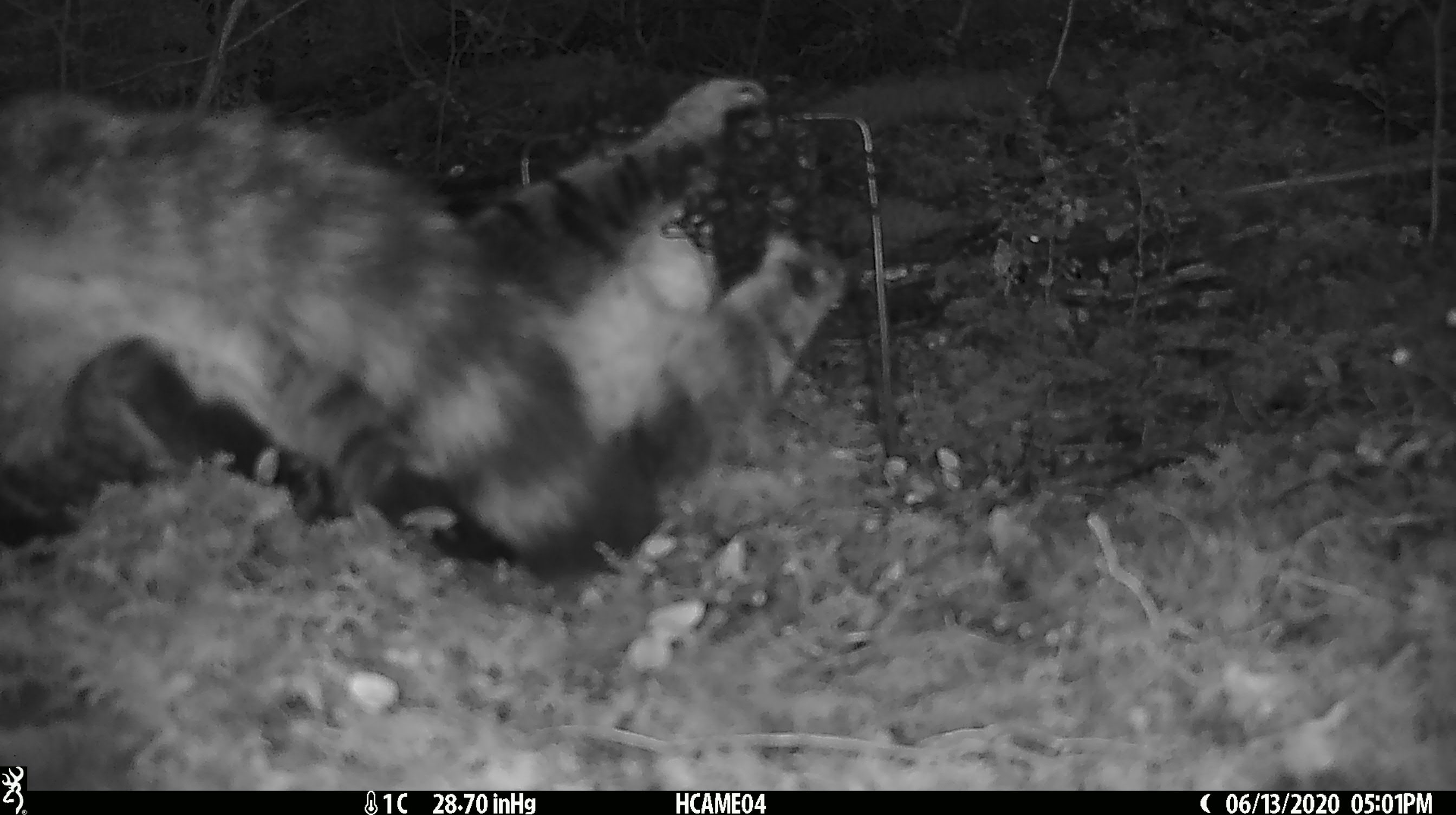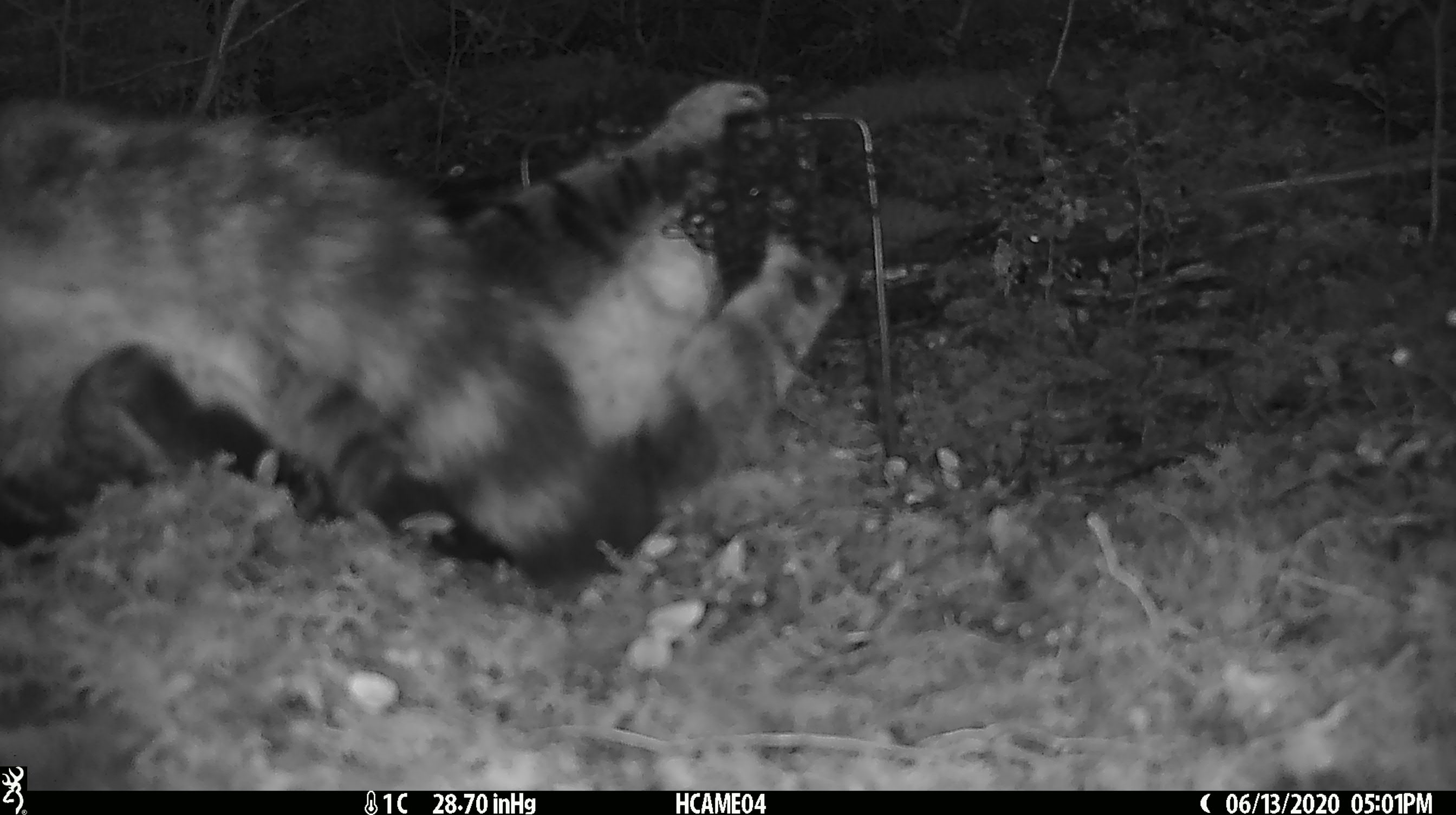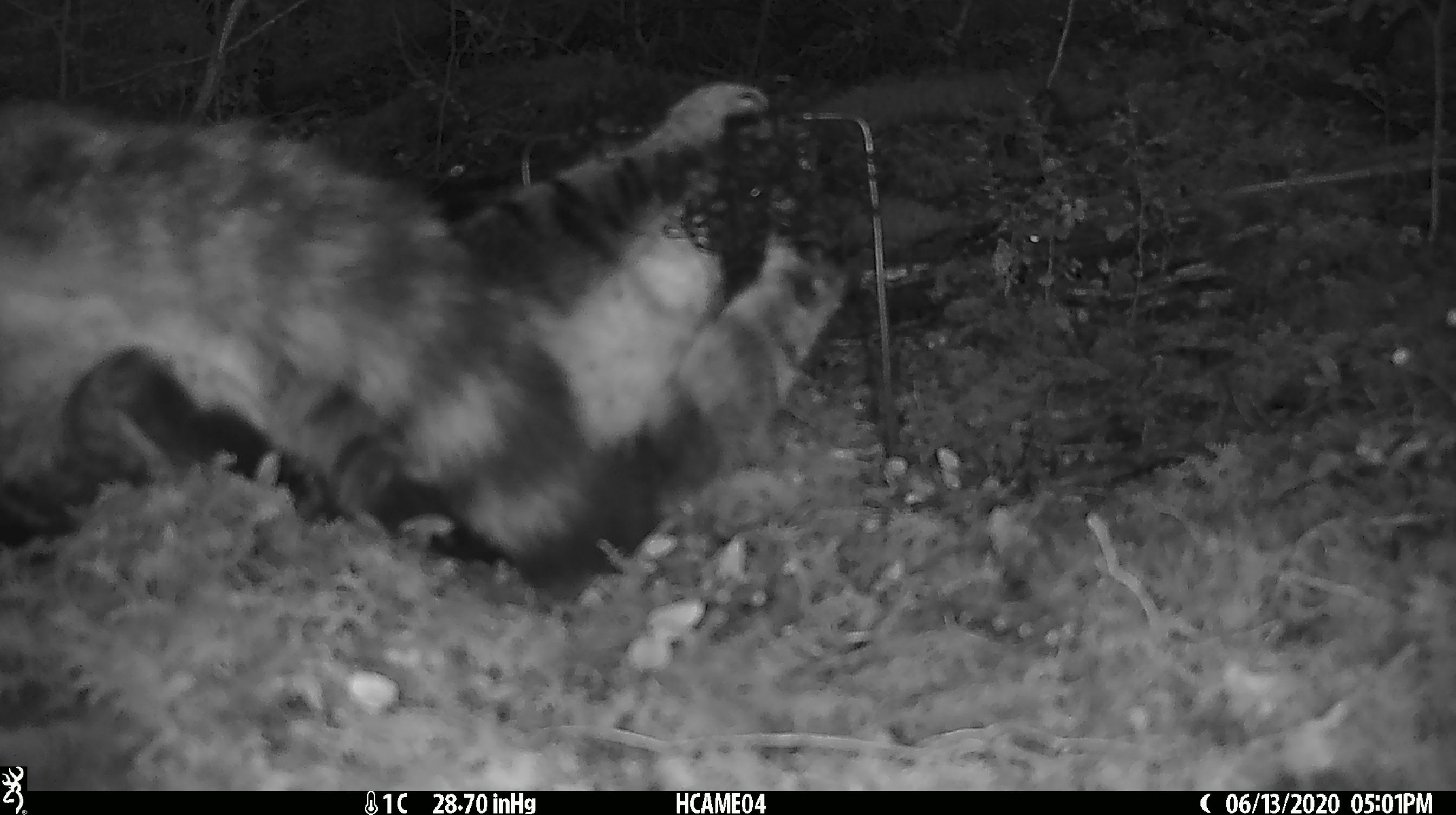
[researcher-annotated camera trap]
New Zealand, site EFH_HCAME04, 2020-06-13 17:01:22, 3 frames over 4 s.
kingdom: Animalia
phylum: Chordata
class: Mammalia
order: Carnivora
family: Felidae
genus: Felis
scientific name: Felis catus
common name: domestic cat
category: cat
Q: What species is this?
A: Cat (domestic cat) (Felis catus).